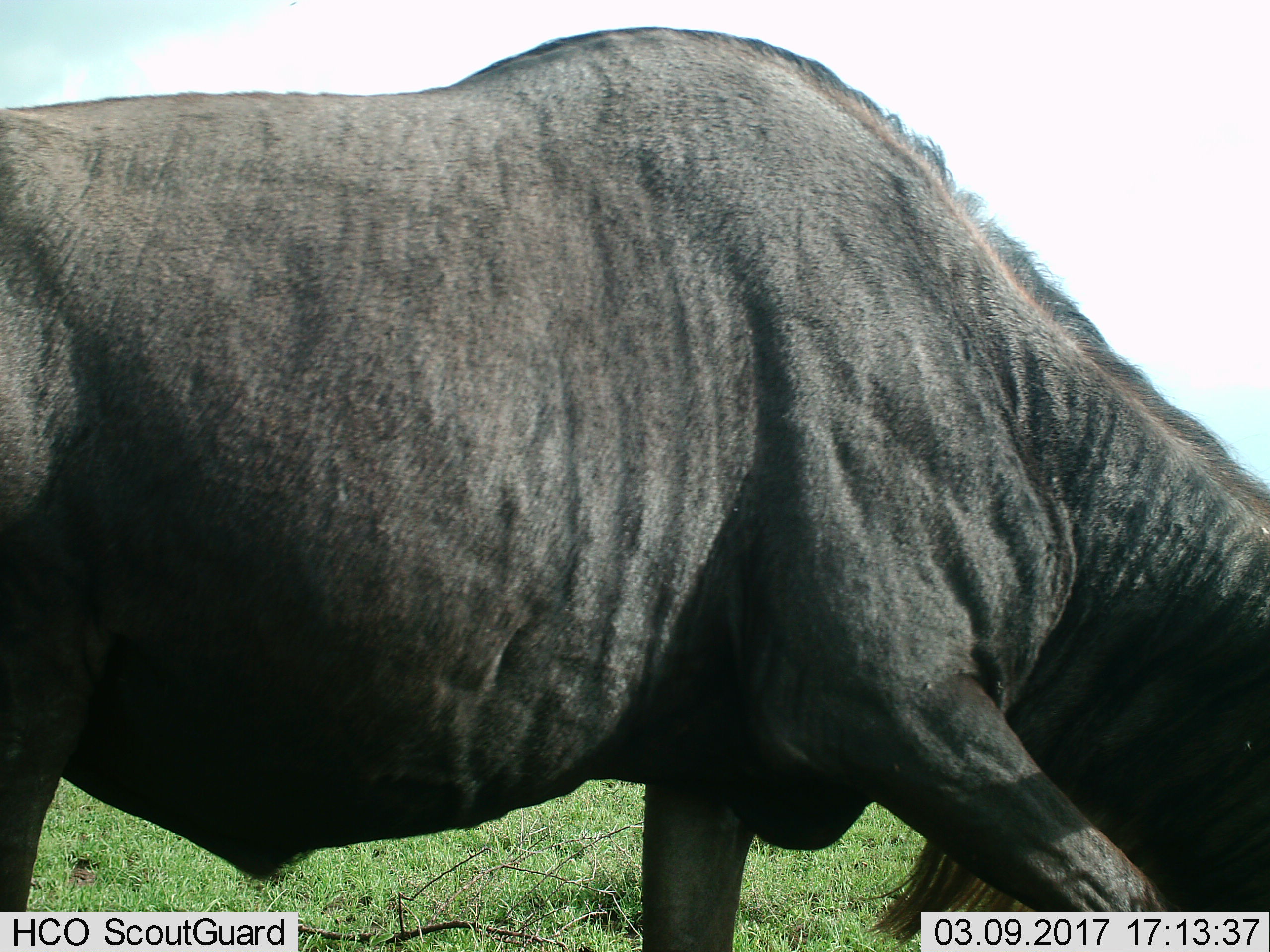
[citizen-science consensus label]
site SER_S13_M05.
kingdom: Animalia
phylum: Chordata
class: Mammalia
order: Artiodactyla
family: Bovidae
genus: Connochaetes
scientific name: Connochaetes taurinus taurinus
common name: blue wildebeest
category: wildebeestblue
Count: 1.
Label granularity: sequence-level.